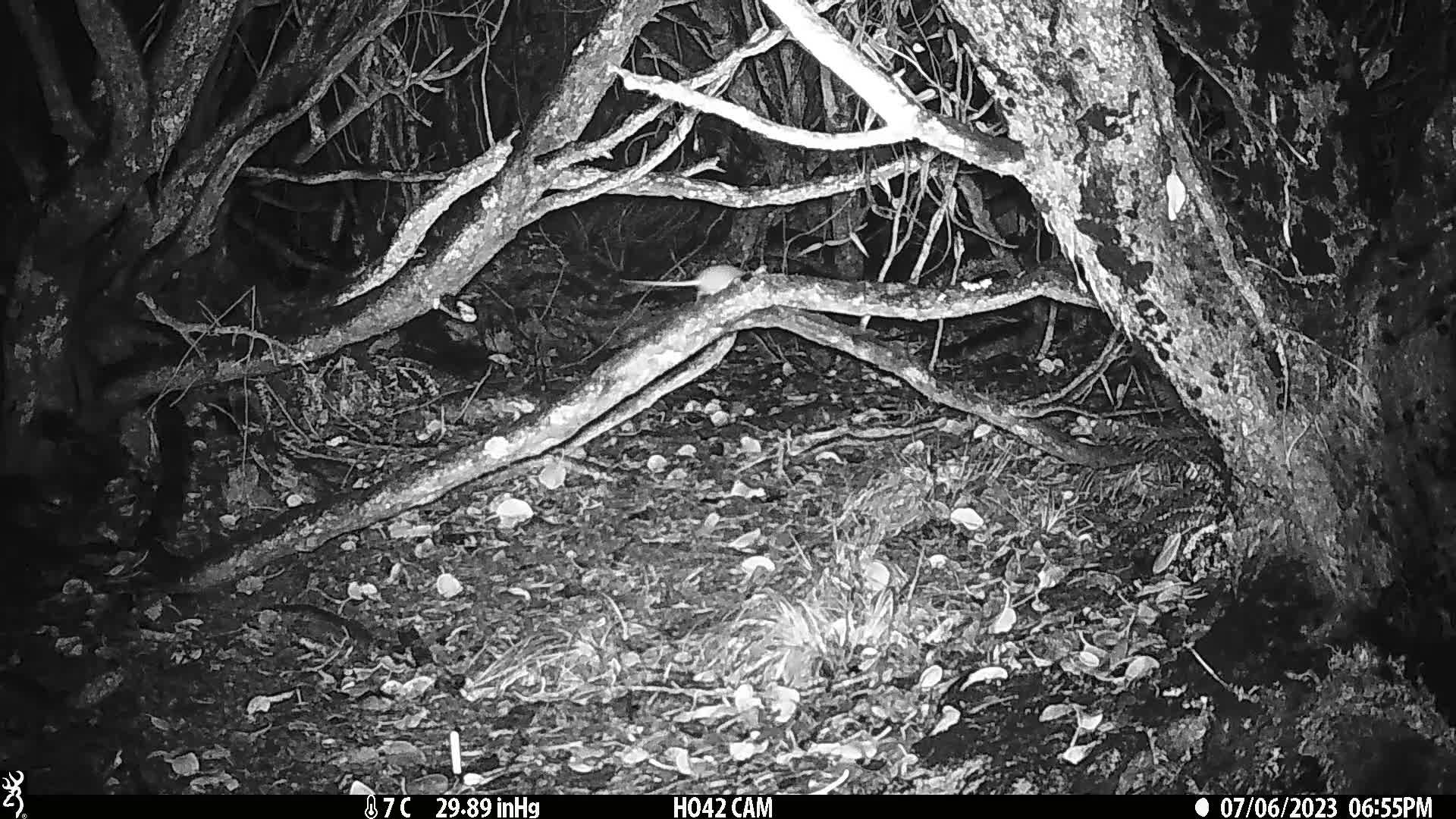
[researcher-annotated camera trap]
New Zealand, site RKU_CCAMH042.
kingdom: Animalia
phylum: Chordata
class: Mammalia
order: Rodentia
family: Muridae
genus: Rattus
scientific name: Rattus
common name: rat